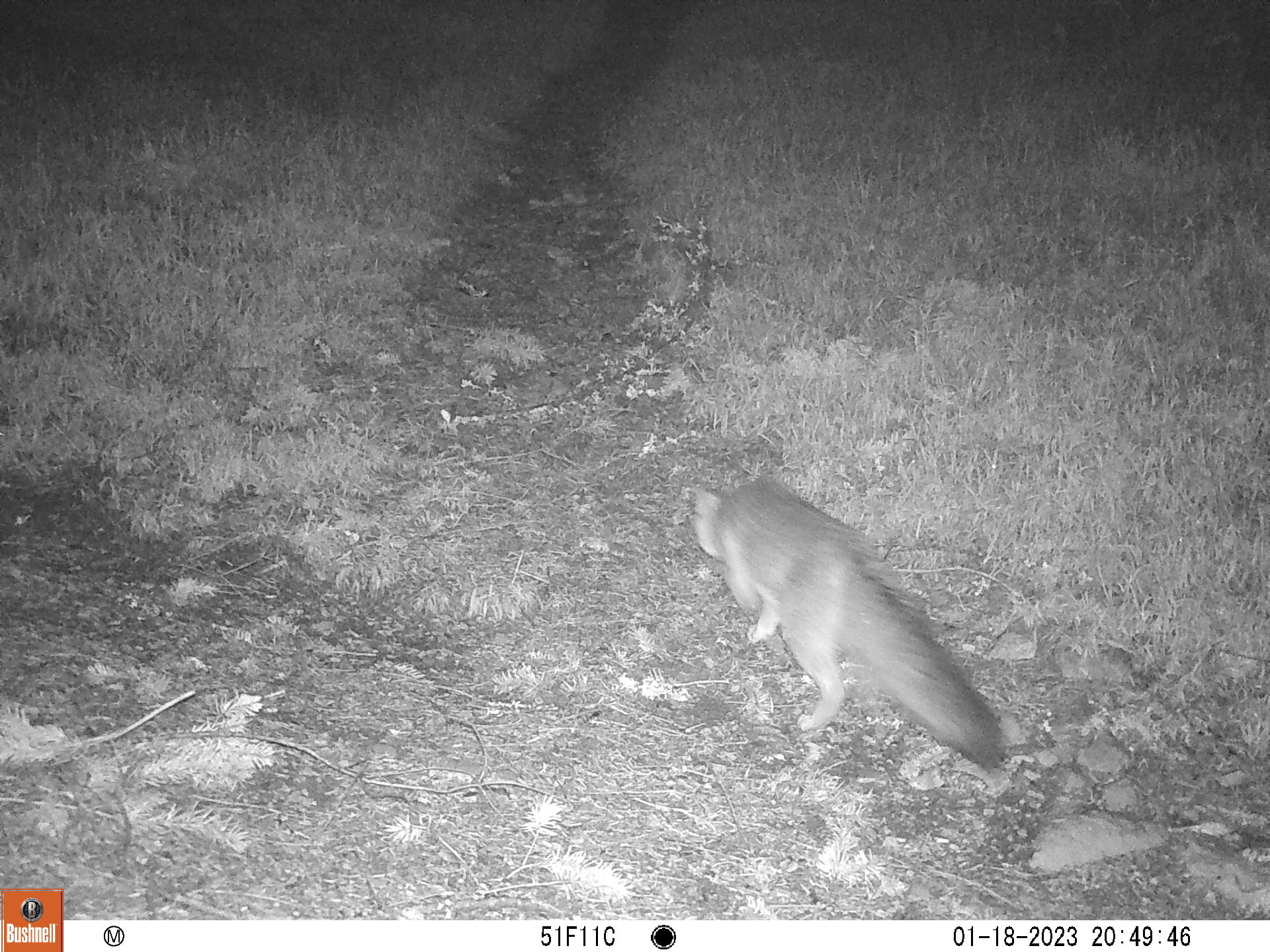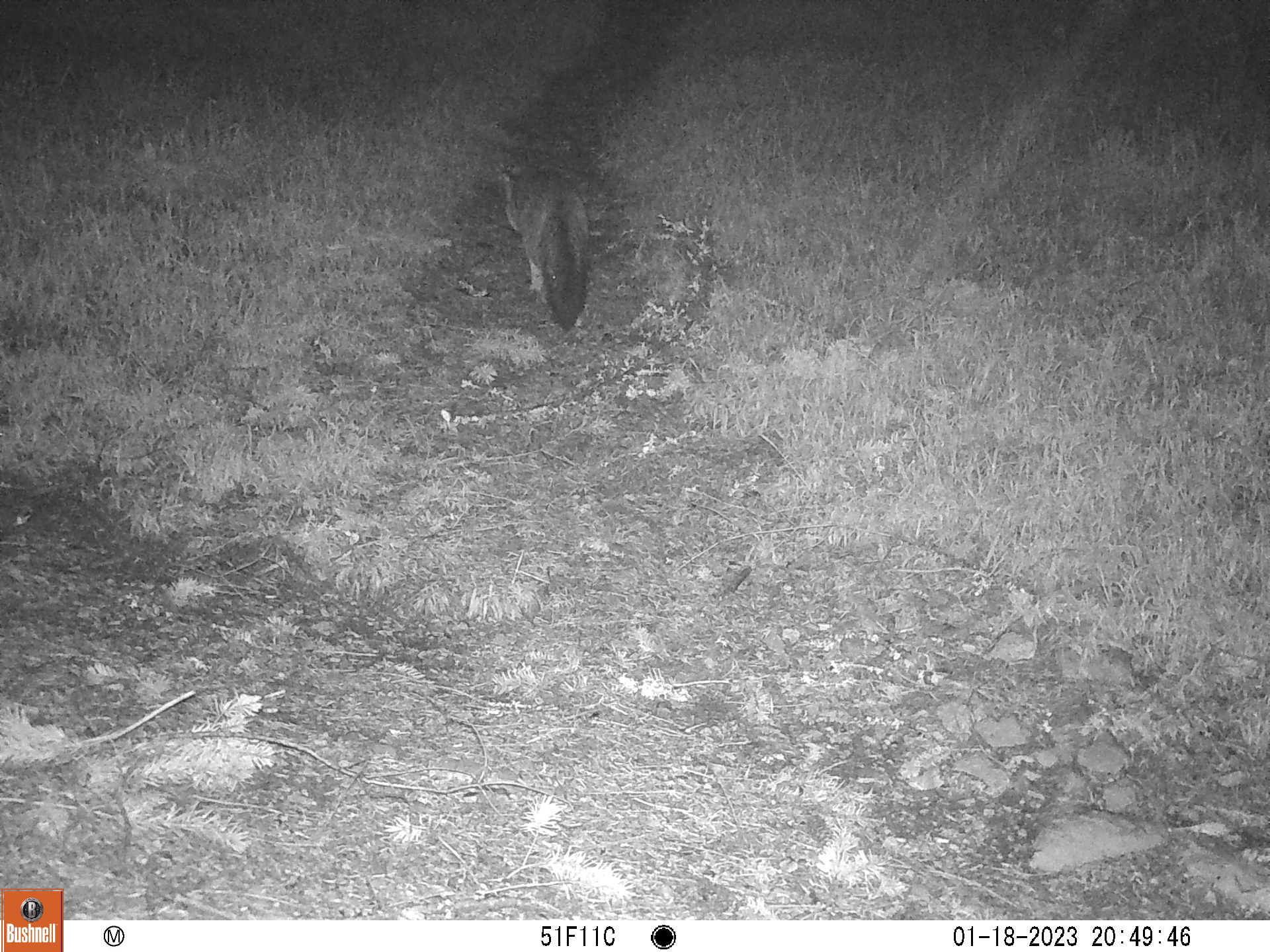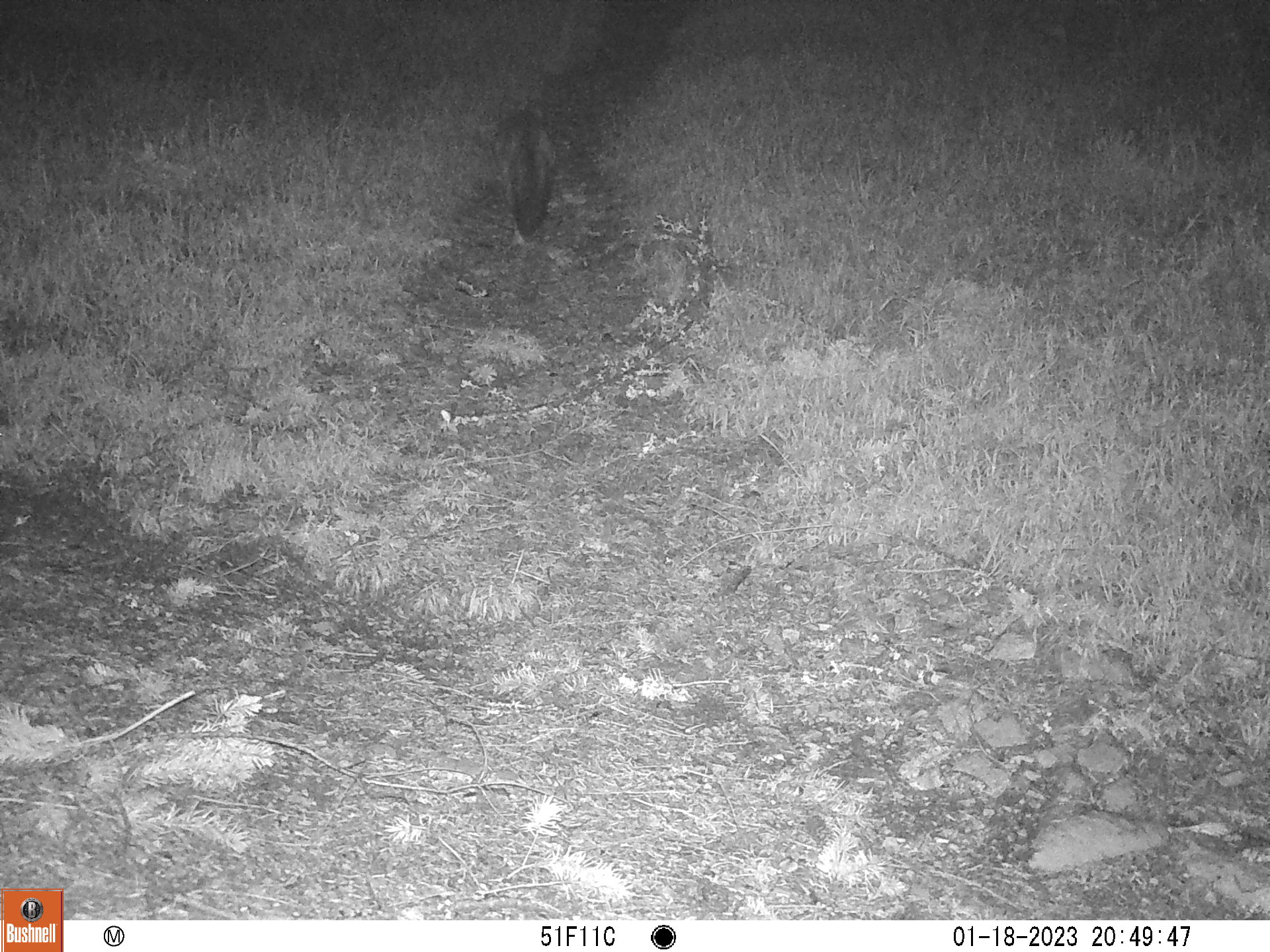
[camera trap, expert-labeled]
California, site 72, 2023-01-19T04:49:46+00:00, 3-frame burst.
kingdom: Animalia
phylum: Chordata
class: Mammalia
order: Carnivora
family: Canidae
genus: Urocyon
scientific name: Urocyon cinereoargenteus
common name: gray fox